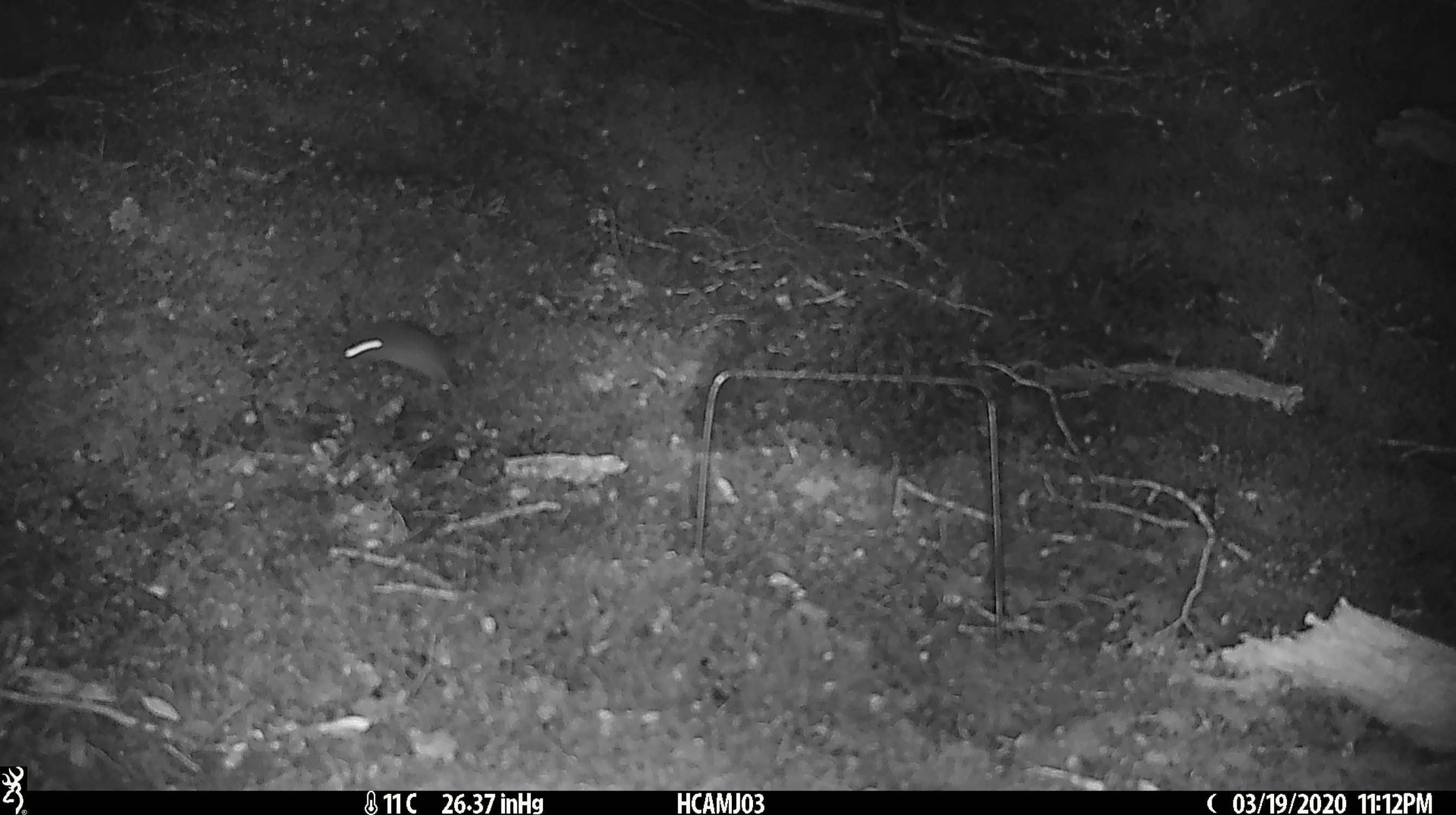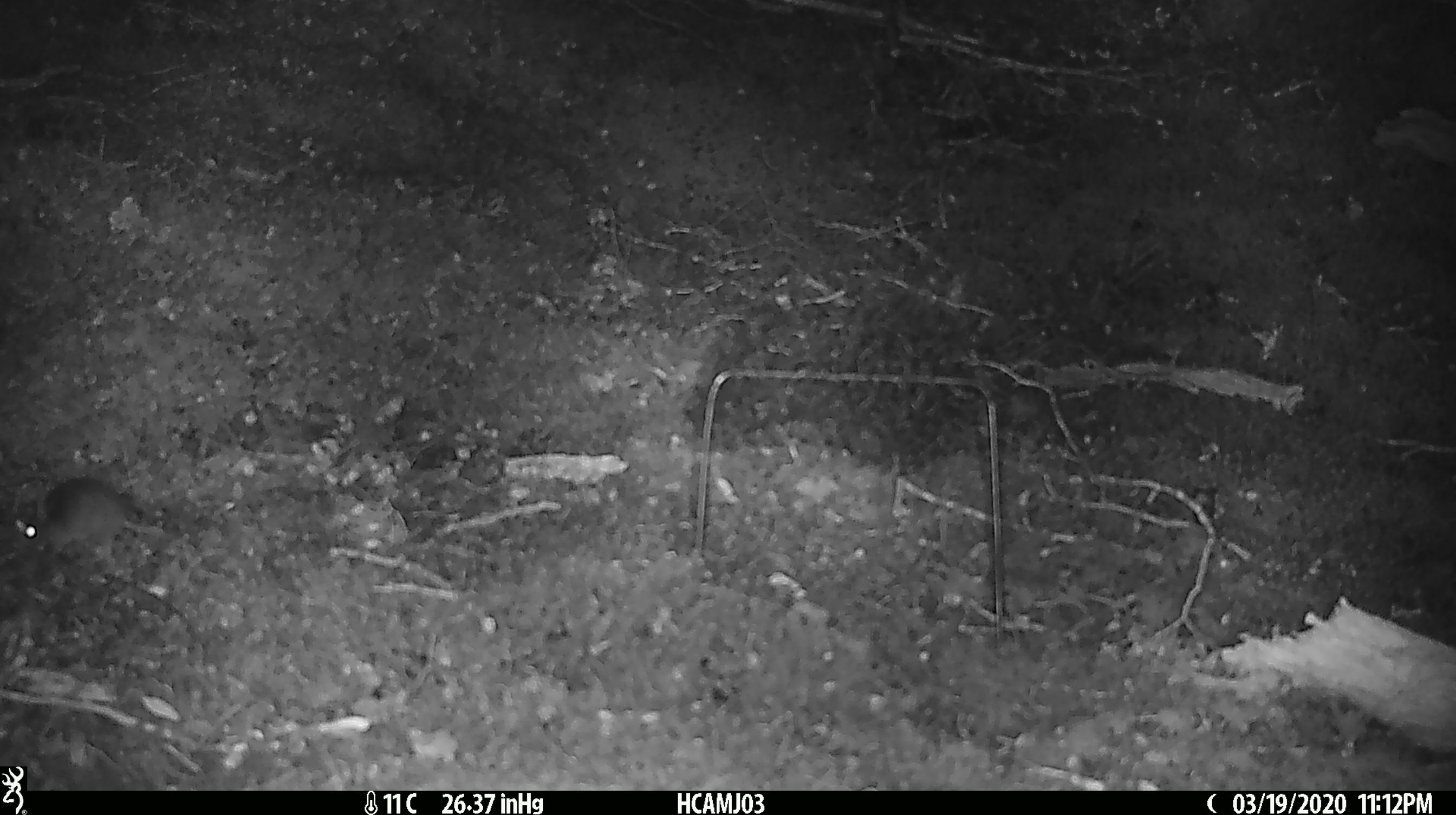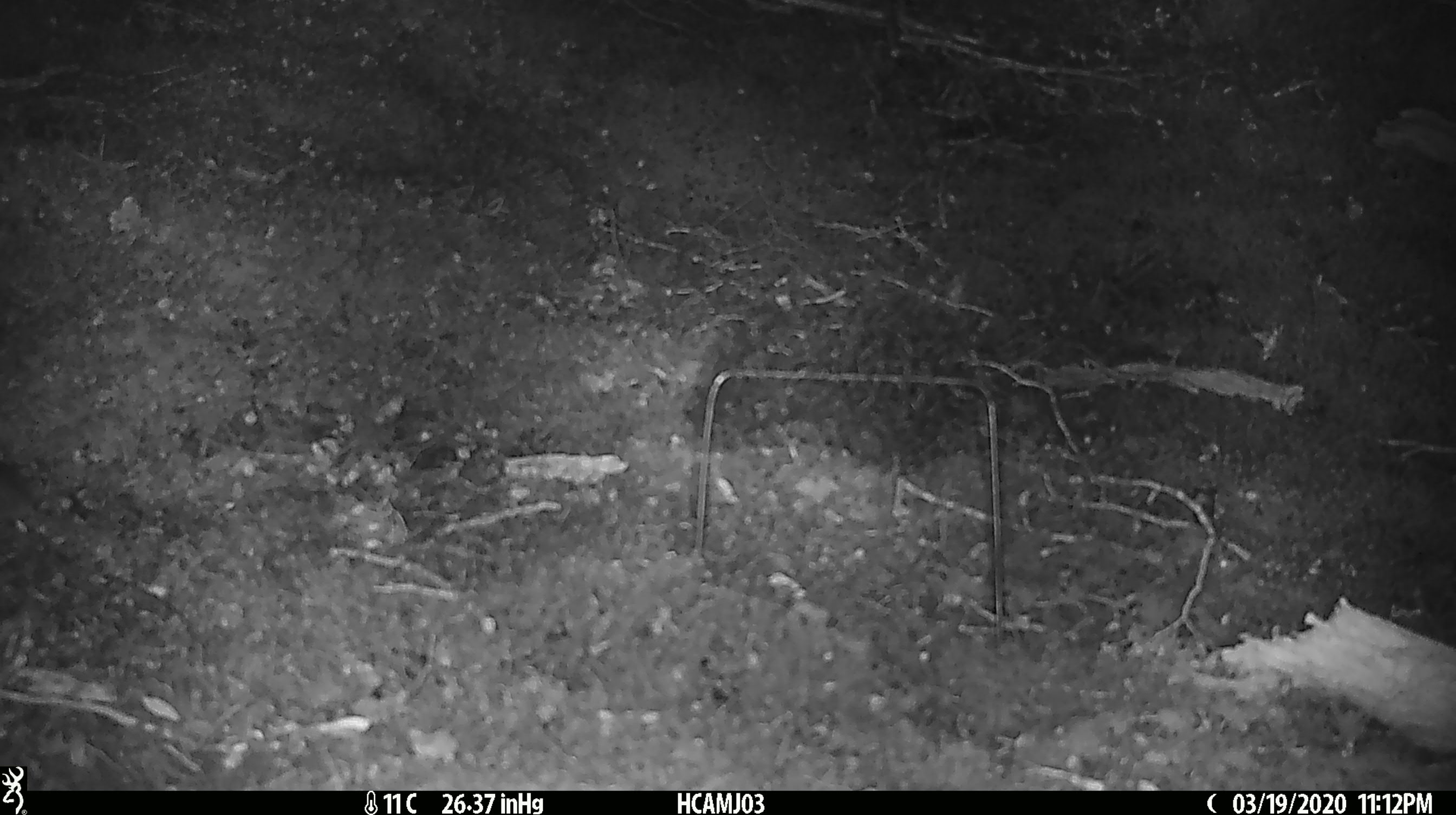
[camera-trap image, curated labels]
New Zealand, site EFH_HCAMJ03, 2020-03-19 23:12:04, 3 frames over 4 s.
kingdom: Animalia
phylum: Chordata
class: Mammalia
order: Rodentia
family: Muridae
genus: Mus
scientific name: Mus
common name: mouse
Mouse (Mus).